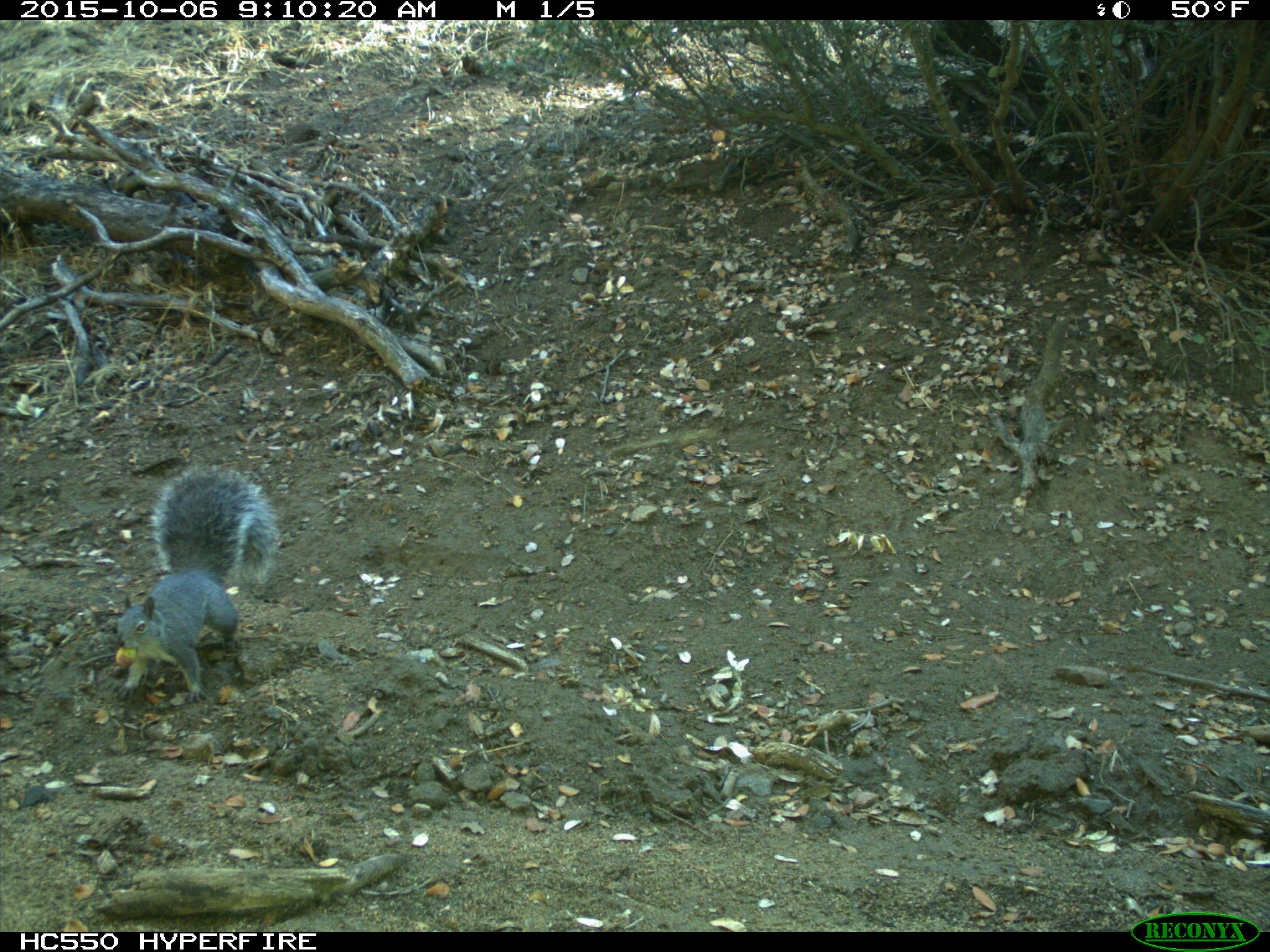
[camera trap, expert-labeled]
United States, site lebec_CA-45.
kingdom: Animalia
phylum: Chordata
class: Mammalia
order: Rodentia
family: Sciuridae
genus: Sciurus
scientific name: Sciurus carolinensis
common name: eastern gray squirrel